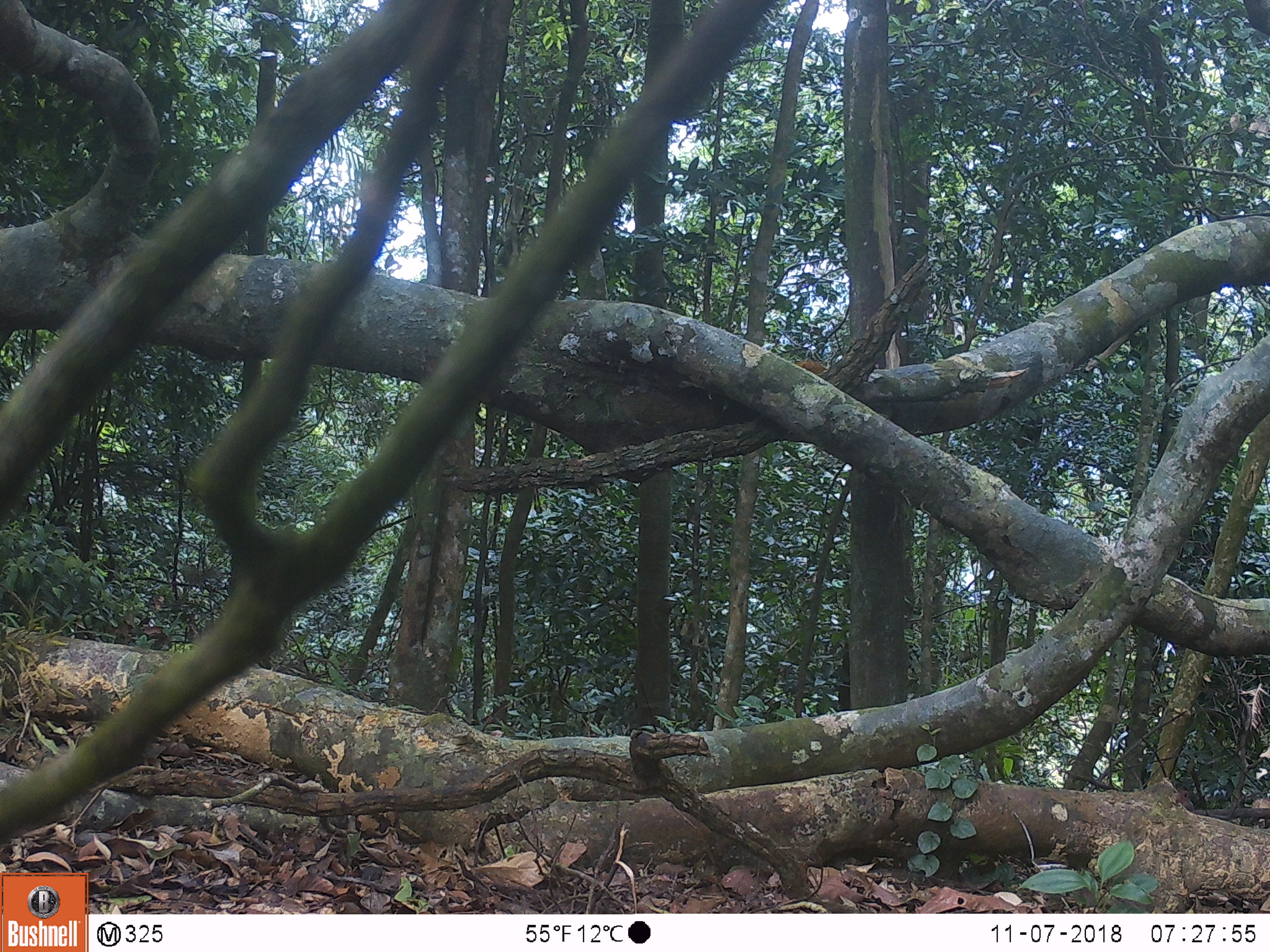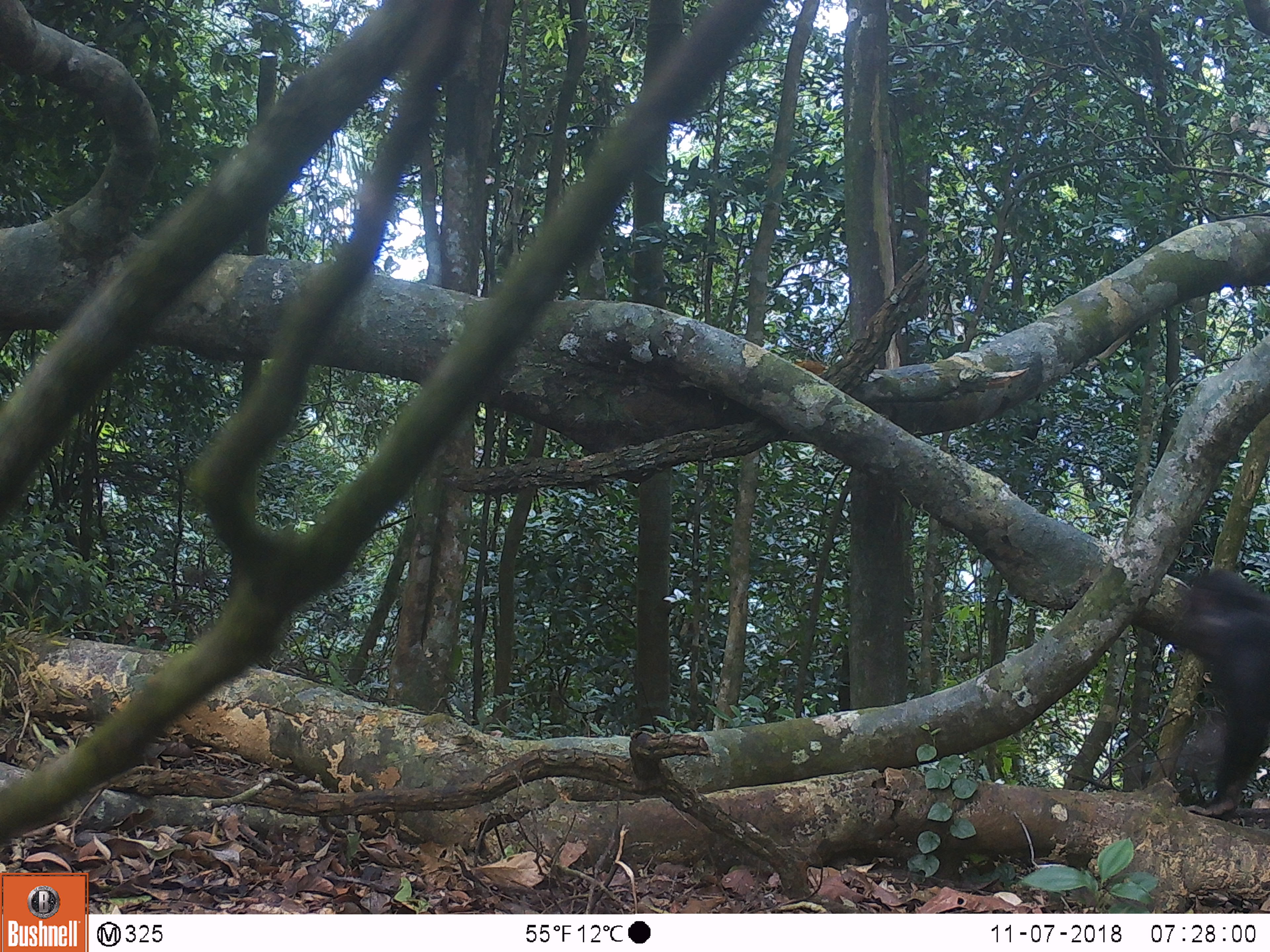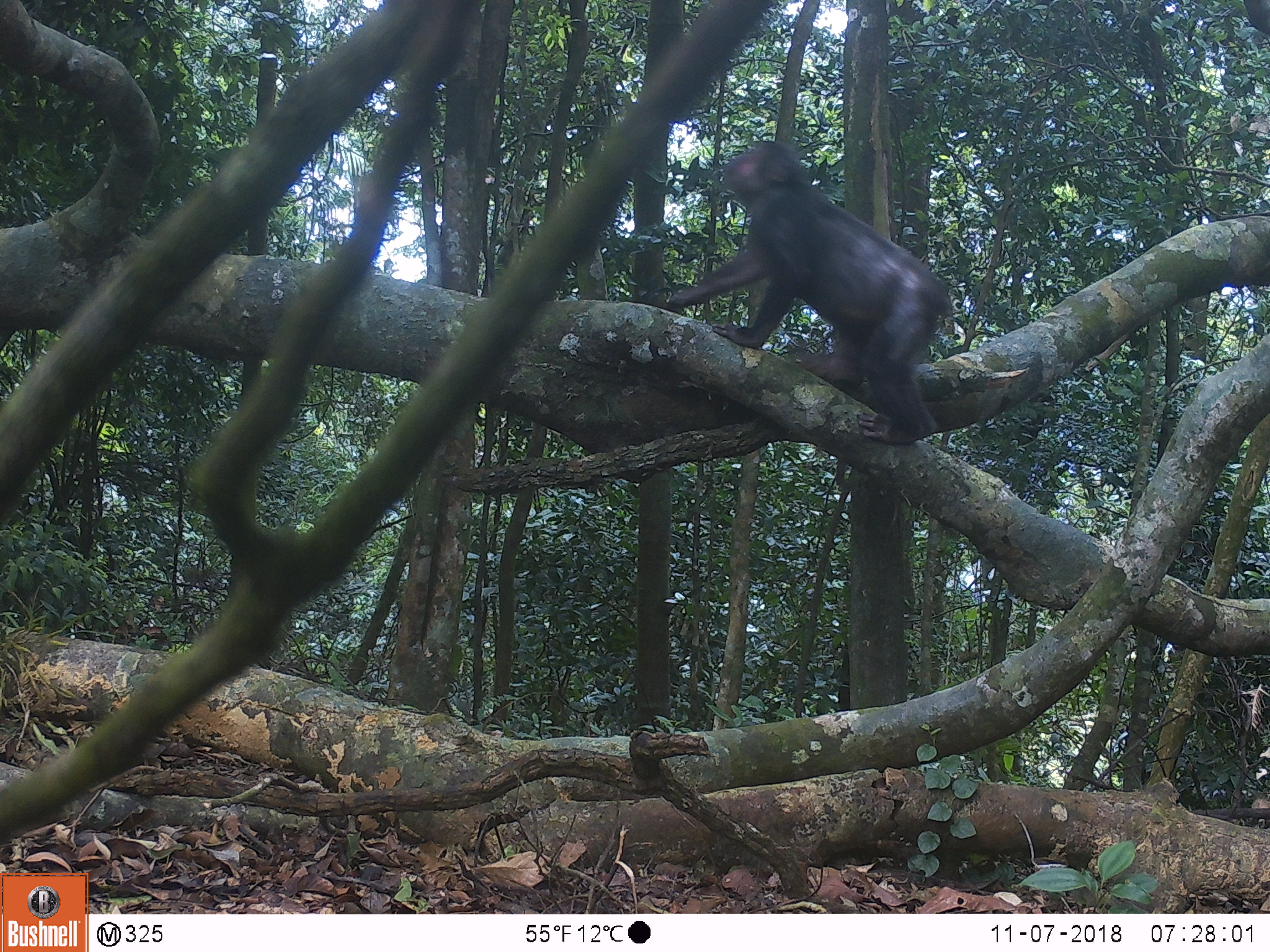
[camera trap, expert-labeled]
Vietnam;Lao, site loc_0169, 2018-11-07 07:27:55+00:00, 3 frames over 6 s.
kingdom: Animalia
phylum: Chordata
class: Mammalia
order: Primates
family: Cercopithecidae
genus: Macaca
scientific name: Macaca arctoides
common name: stump-tailed macaque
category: stump tailed macaque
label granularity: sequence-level